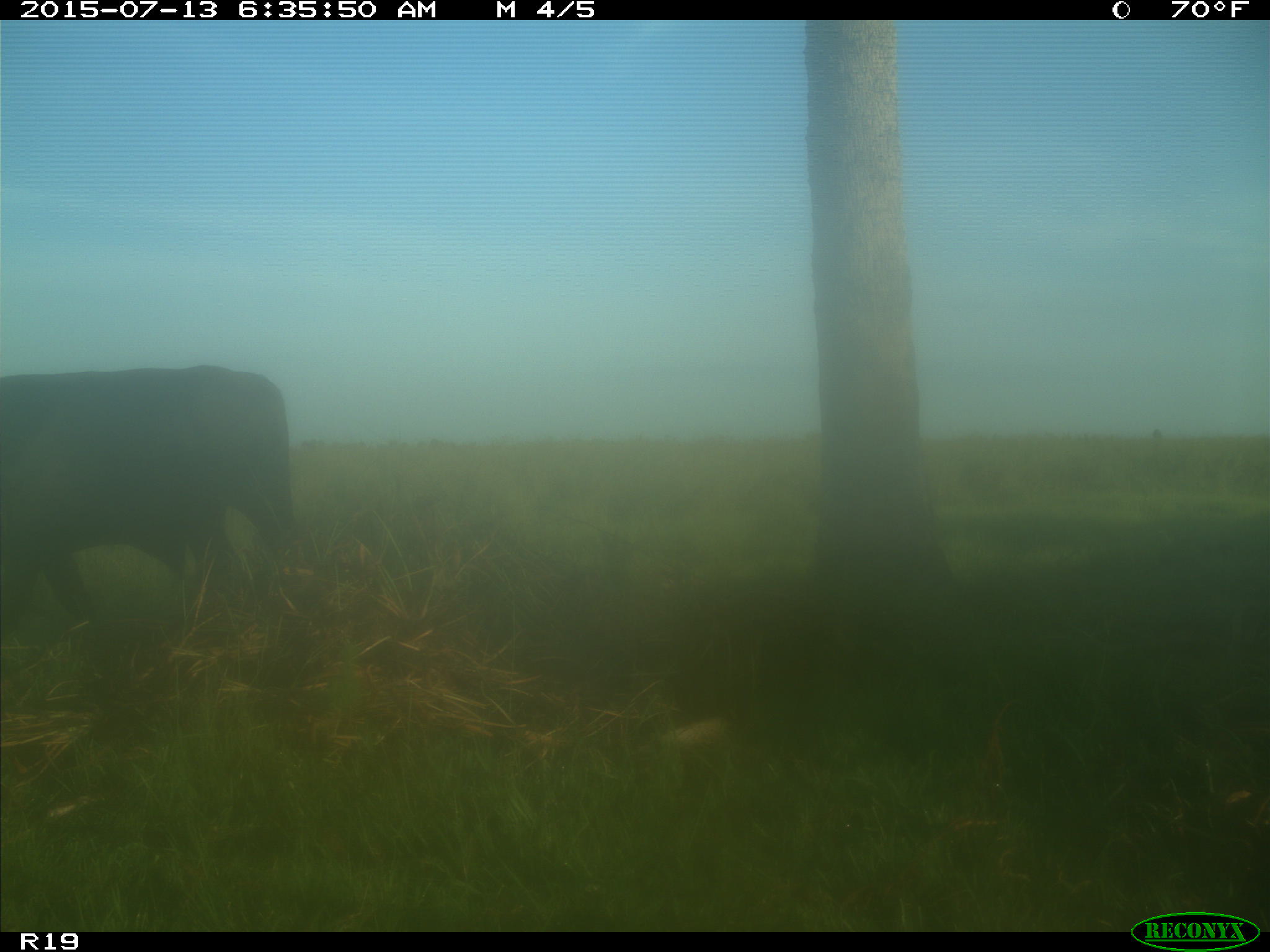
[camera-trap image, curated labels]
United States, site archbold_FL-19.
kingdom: Animalia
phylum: Chordata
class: Mammalia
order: Artiodactyla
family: Bovidae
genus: Bos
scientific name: Bos taurus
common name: domestic cow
Bos taurus (domestic cow).